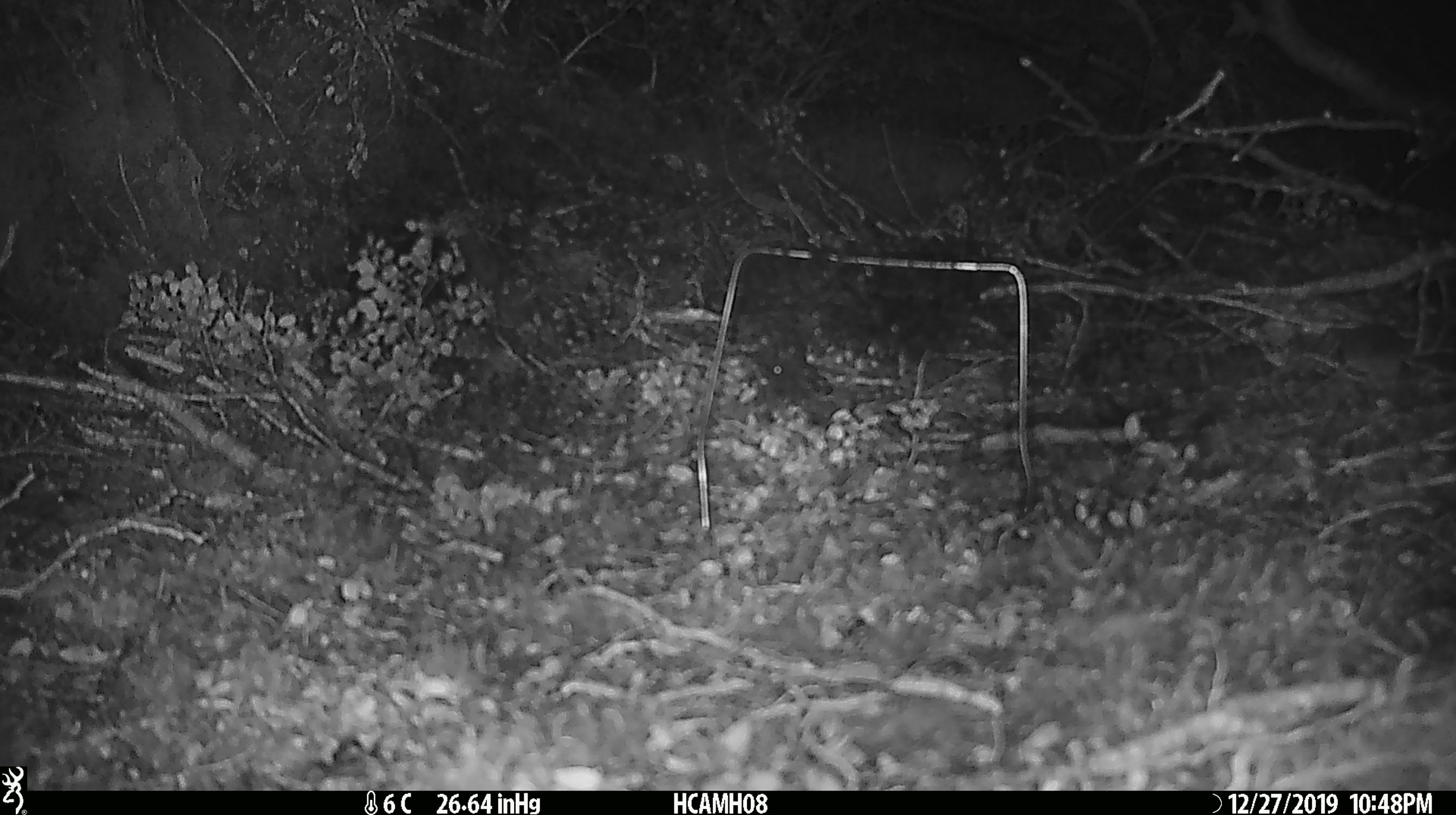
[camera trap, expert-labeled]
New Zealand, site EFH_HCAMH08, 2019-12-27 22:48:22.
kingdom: Animalia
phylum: Chordata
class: Mammalia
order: Rodentia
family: Muridae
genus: Mus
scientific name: Mus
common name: mouse